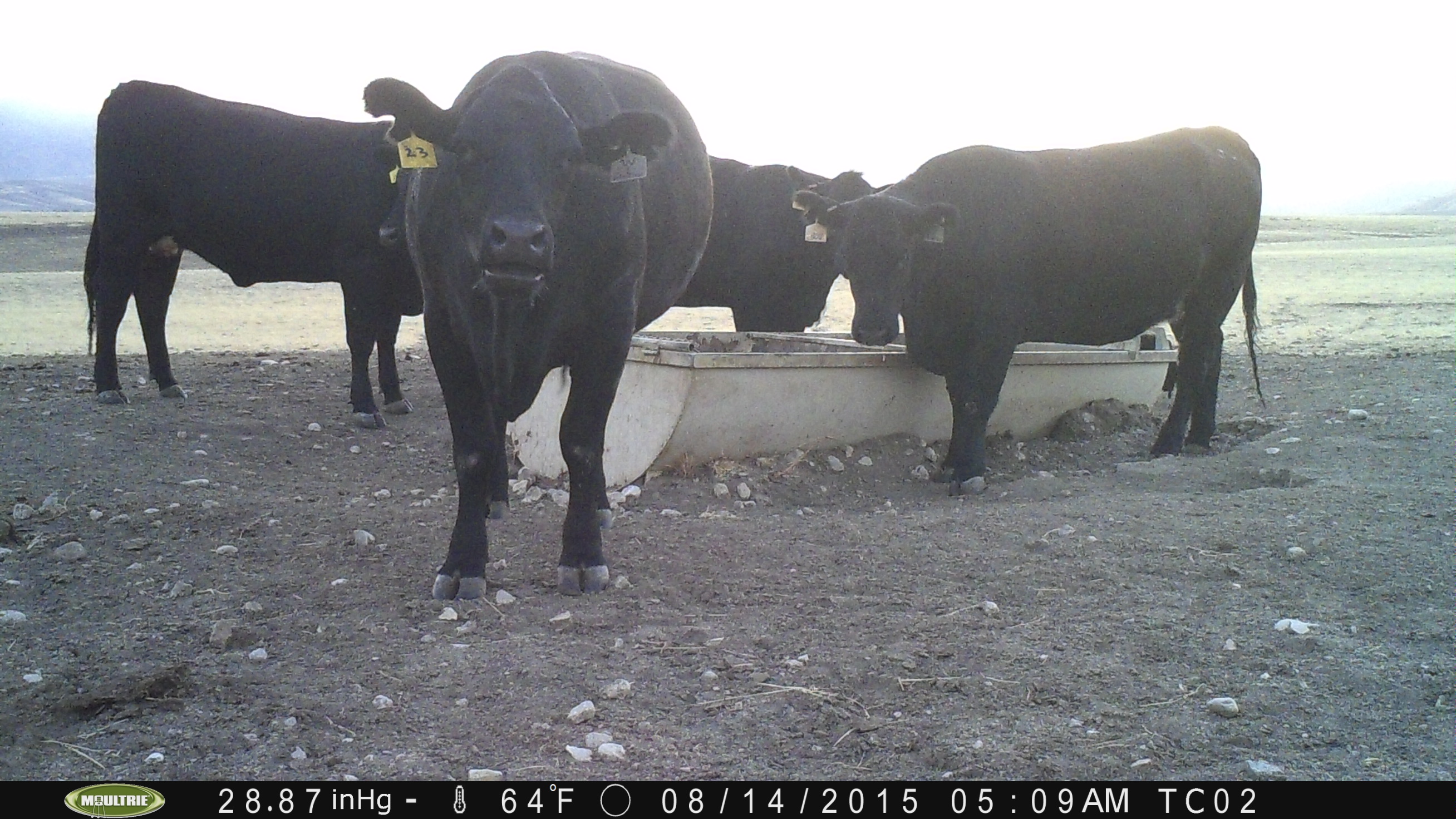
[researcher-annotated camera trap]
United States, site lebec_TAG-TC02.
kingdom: Animalia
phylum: Chordata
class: Mammalia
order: Artiodactyla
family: Bovidae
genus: Bos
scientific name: Bos taurus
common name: domestic cow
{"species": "Bos taurus (domestic cow)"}